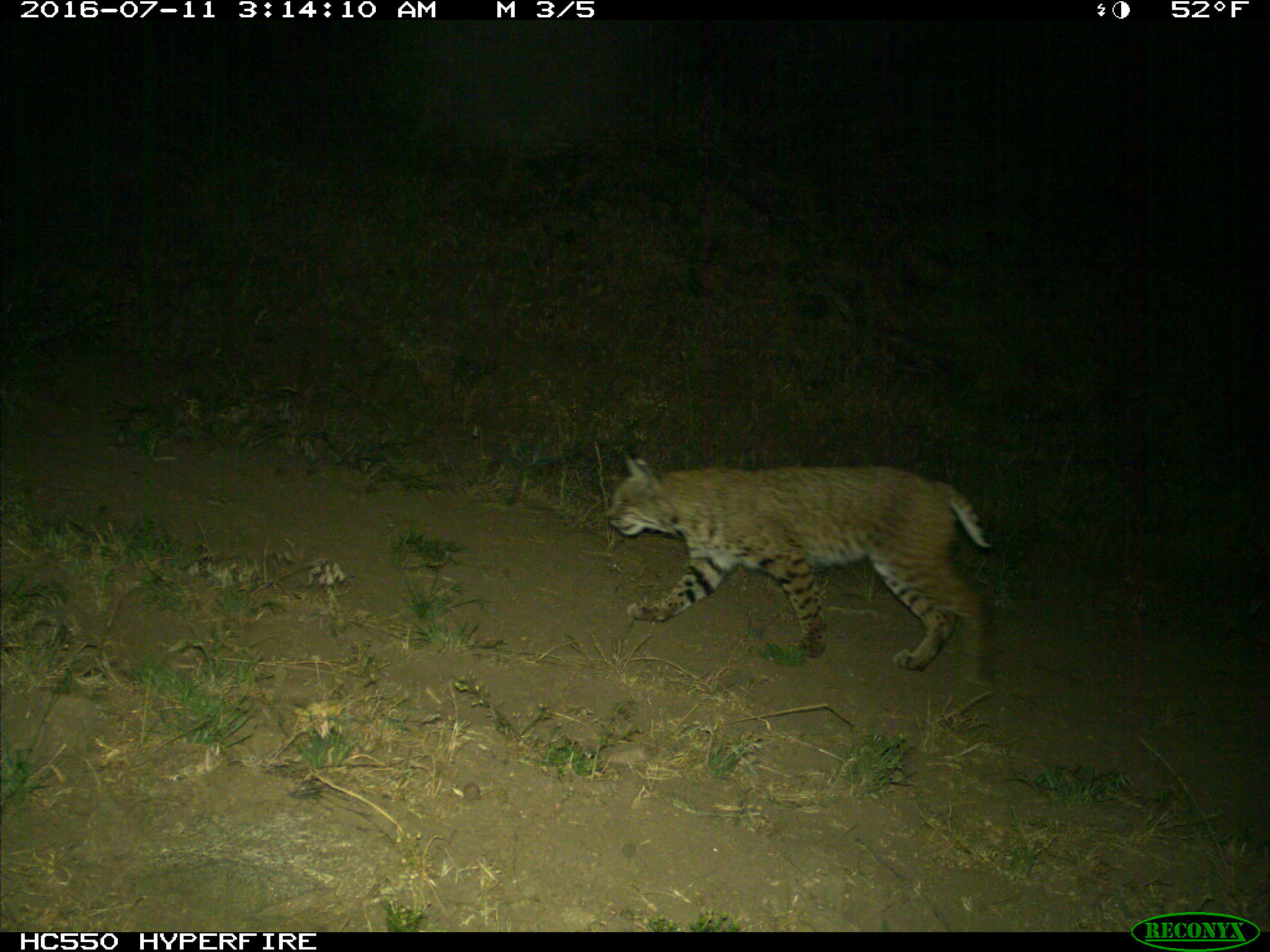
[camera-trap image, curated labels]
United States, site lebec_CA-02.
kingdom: Animalia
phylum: Chordata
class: Mammalia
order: Carnivora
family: Felidae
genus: Lynx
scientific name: Lynx rufus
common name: bobcat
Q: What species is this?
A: Lynx rufus (bobcat).